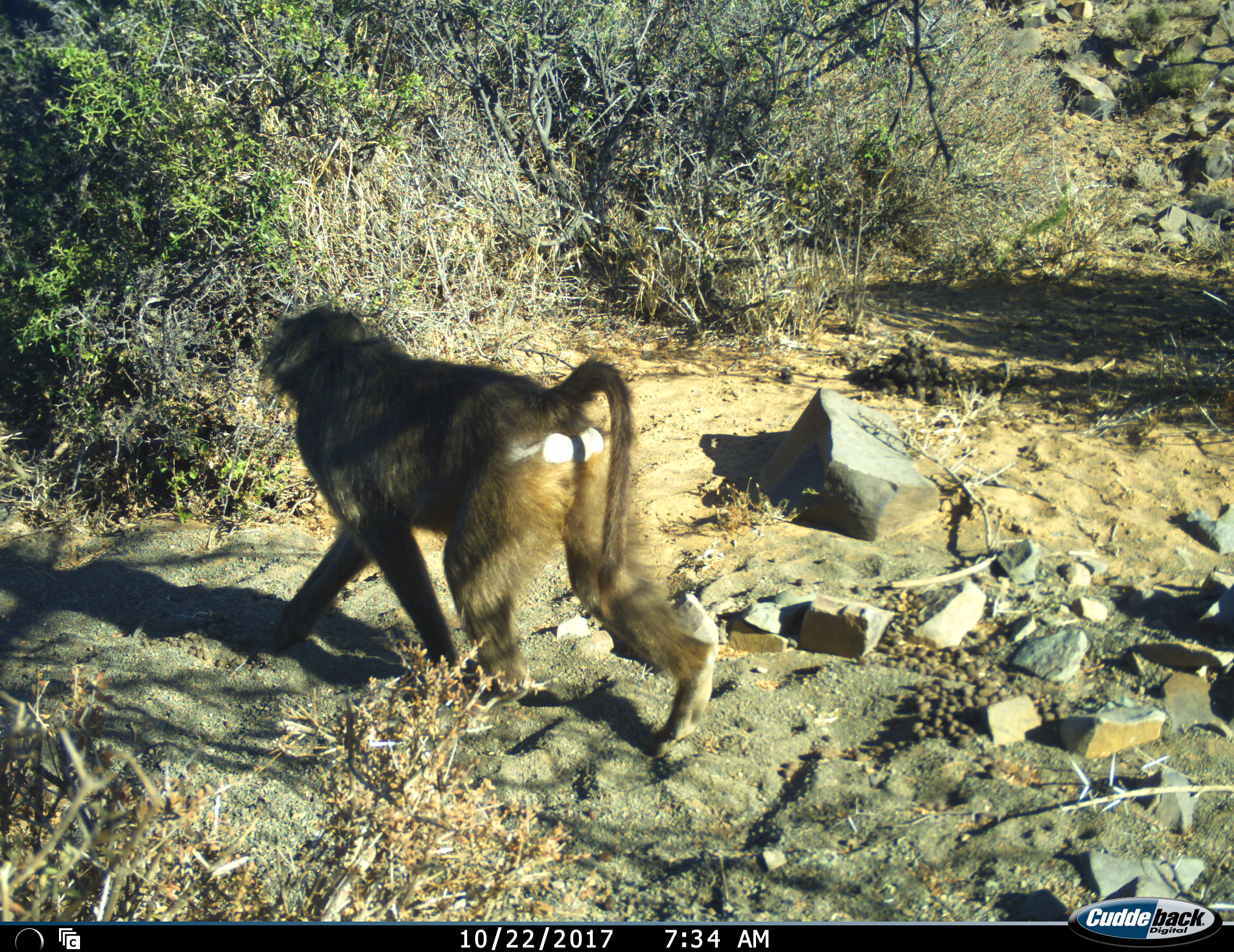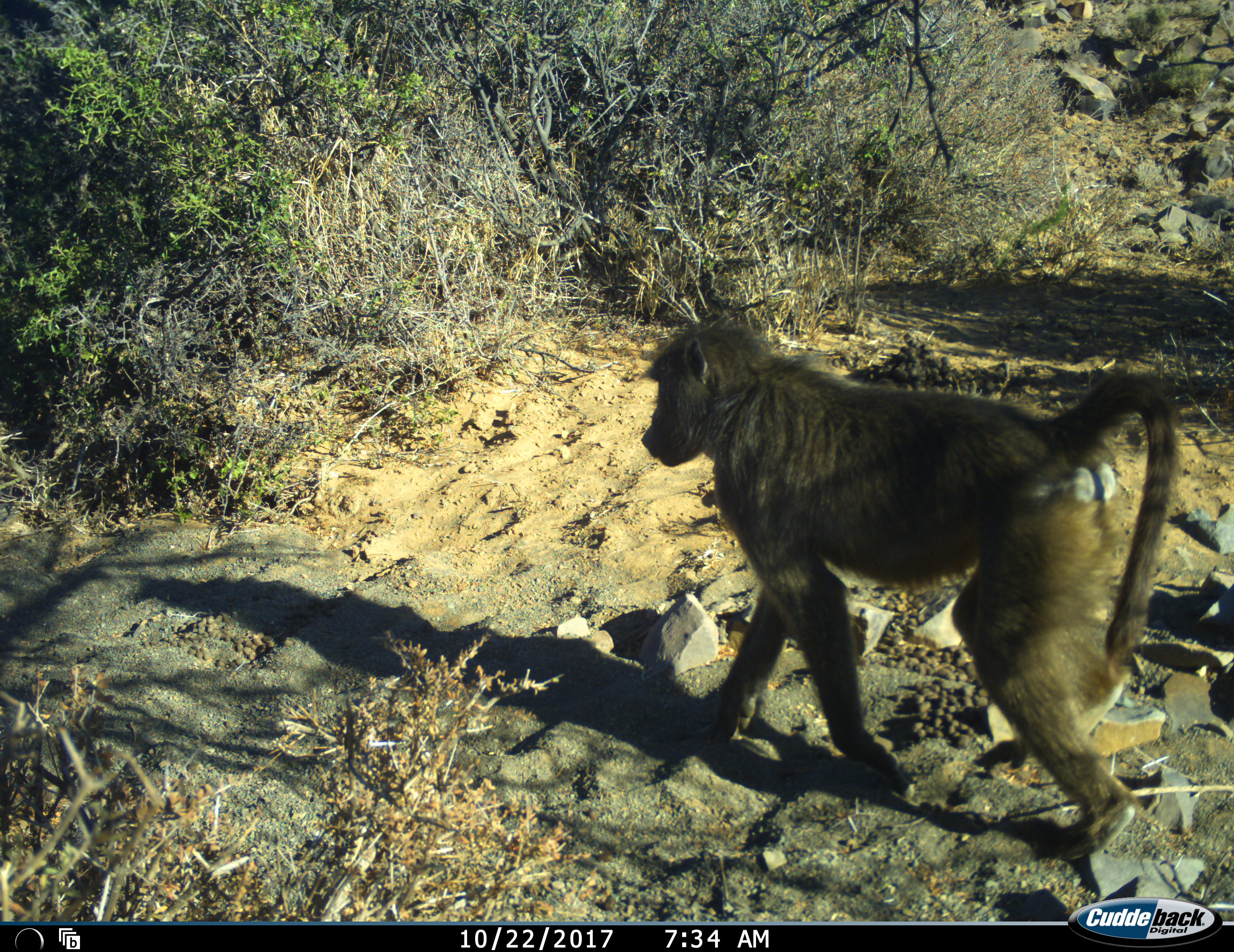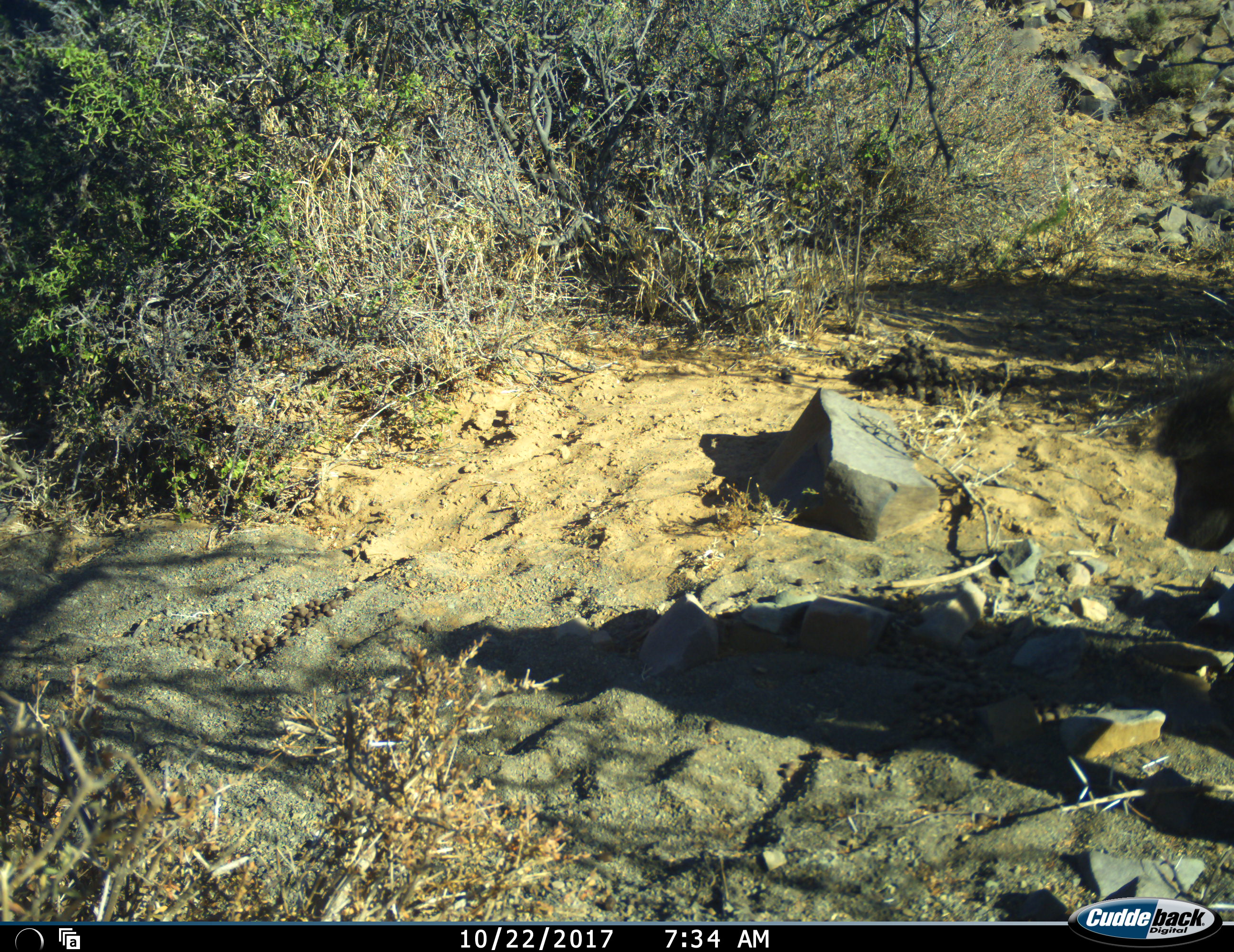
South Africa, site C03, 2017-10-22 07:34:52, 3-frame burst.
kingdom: Animalia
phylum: Chordata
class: Mammalia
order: Primates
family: Cercopithecidae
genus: Papio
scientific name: Papio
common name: baboon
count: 1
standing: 0%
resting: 0%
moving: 100%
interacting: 0%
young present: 0%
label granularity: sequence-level